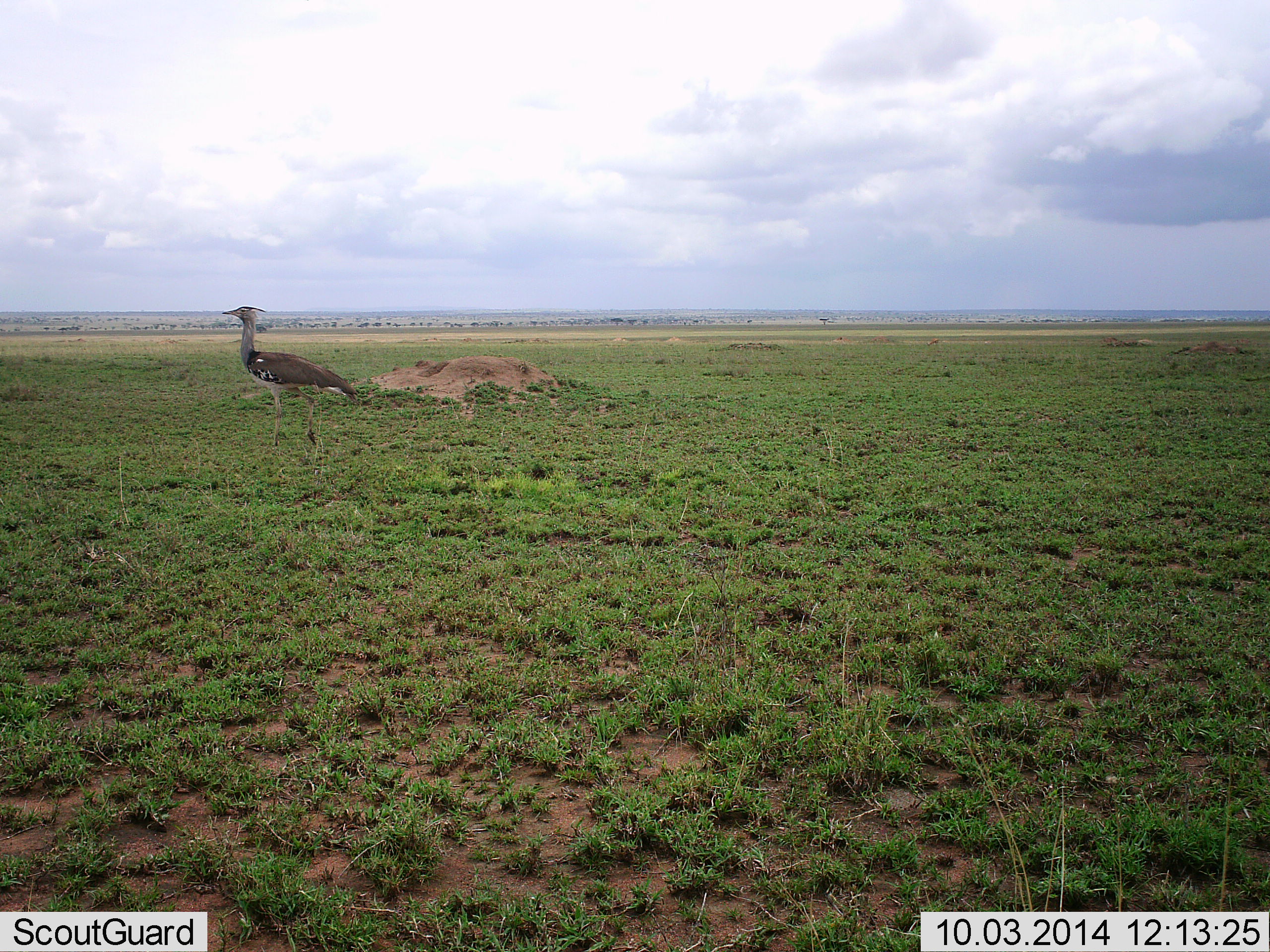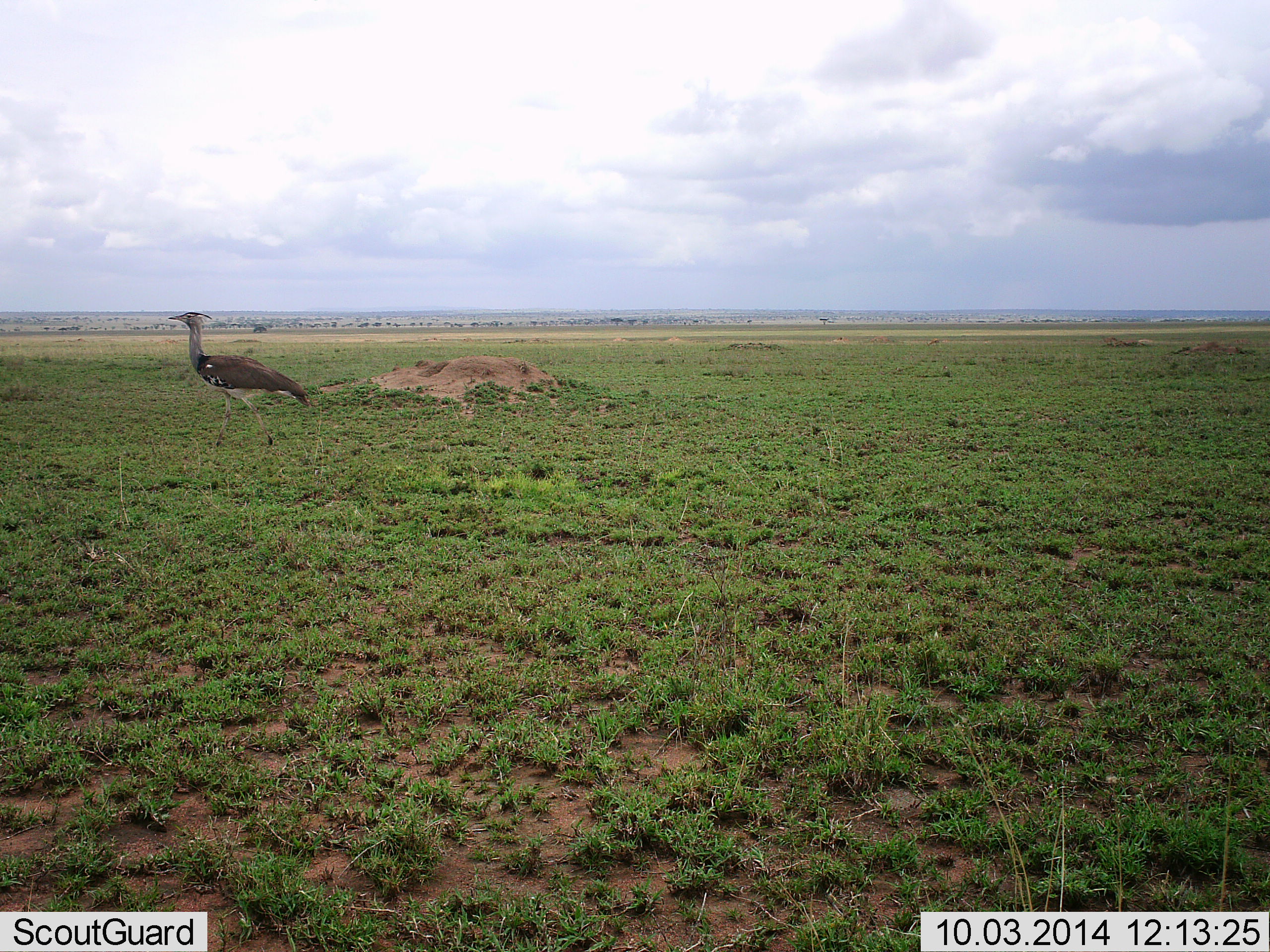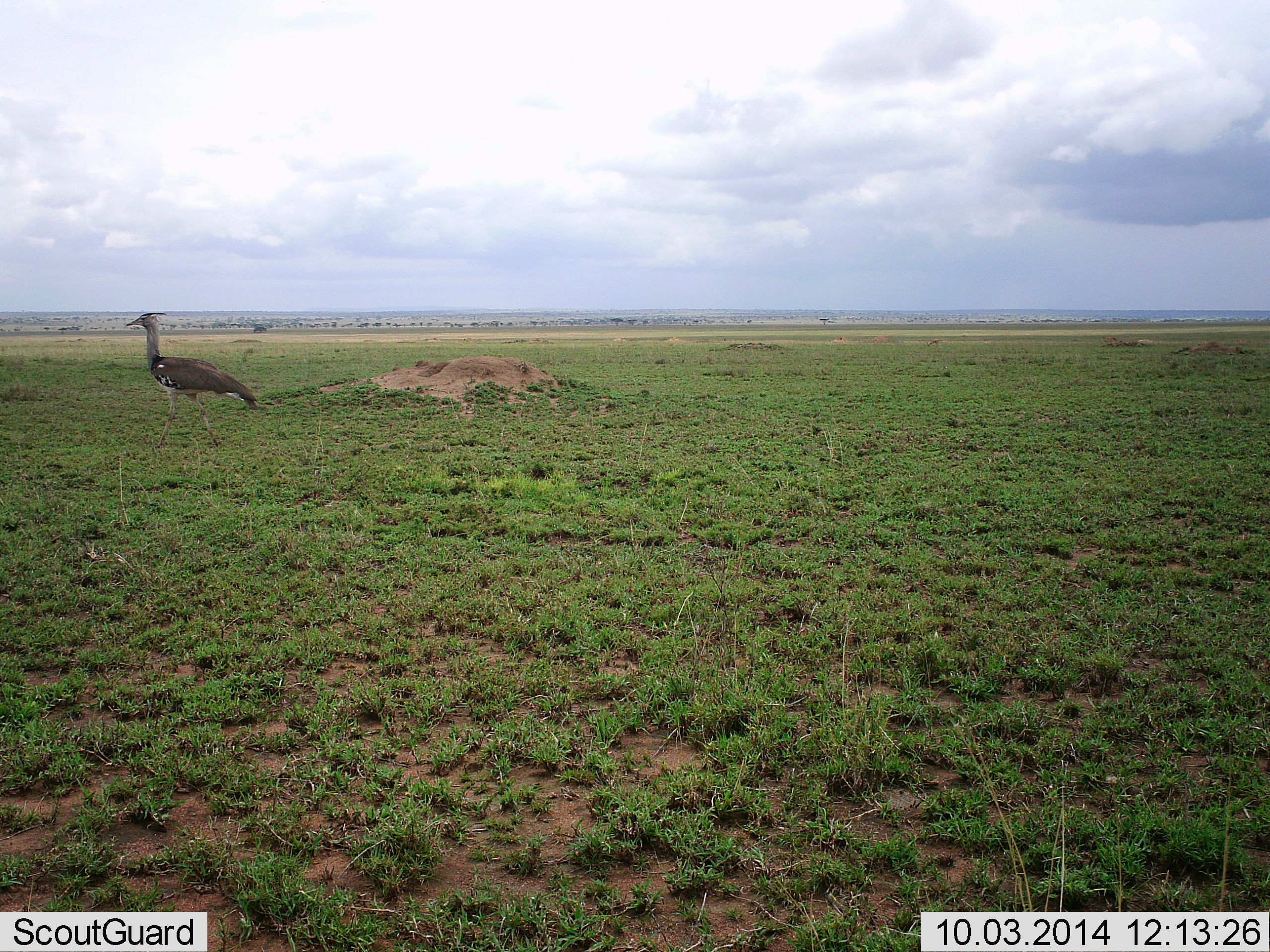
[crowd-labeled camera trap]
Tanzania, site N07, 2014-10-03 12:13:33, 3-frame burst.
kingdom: Animalia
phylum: Chordata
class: Aves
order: Otidiformes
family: Otididae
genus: Ardeotis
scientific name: Ardeotis kori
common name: kori bustard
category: koribustard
Koribustard (kori bustard) (Ardeotis kori), count 1. Behavior (volunteer vote fractions): standing 0%, resting 0%, moving 100%, interacting 0%. Young present (vote fraction): 0%. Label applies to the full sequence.